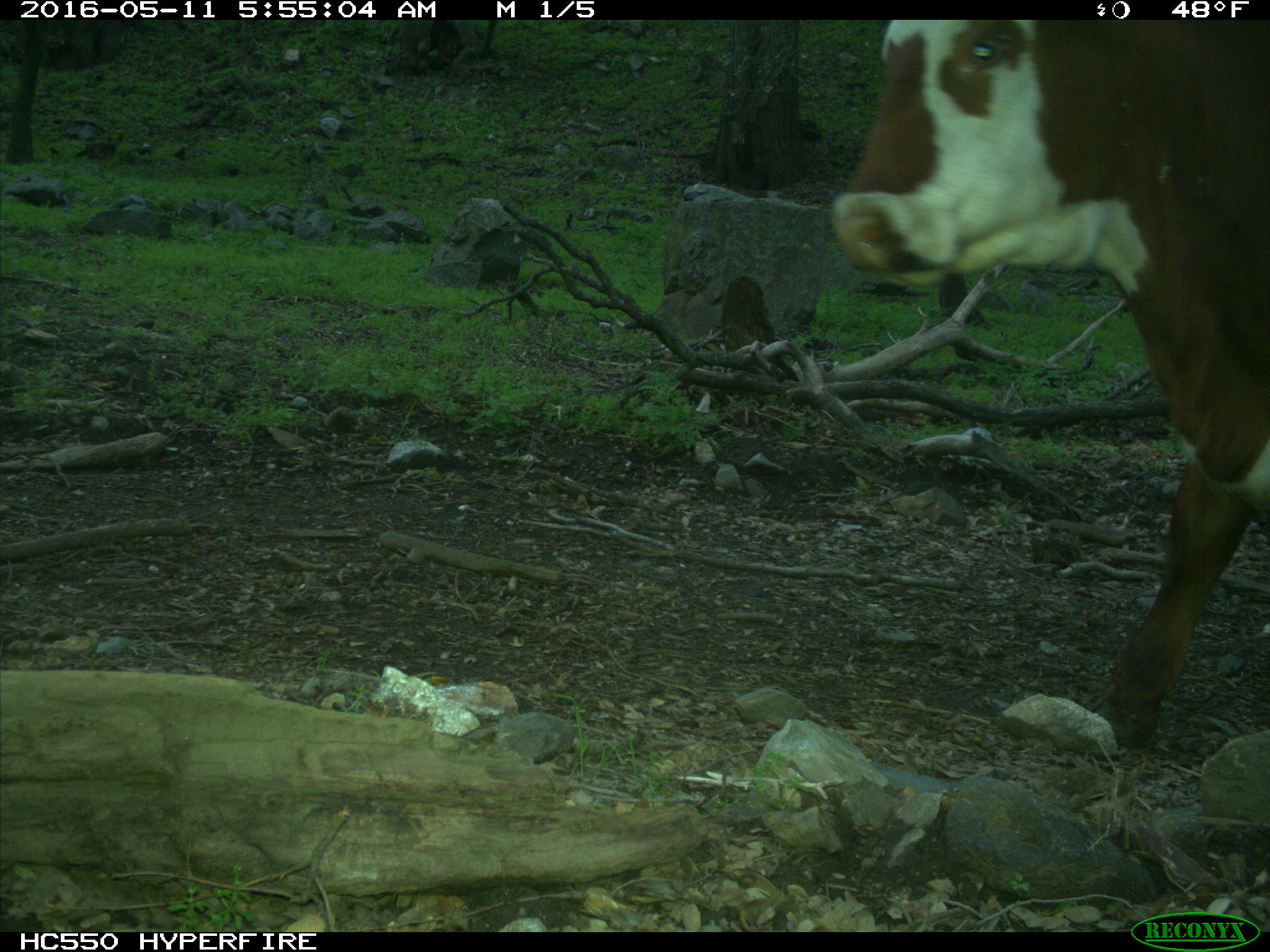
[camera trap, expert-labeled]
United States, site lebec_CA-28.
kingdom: Animalia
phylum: Chordata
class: Mammalia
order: Artiodactyla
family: Bovidae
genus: Bos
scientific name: Bos taurus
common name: domestic cow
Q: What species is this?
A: Bos taurus (domestic cow).